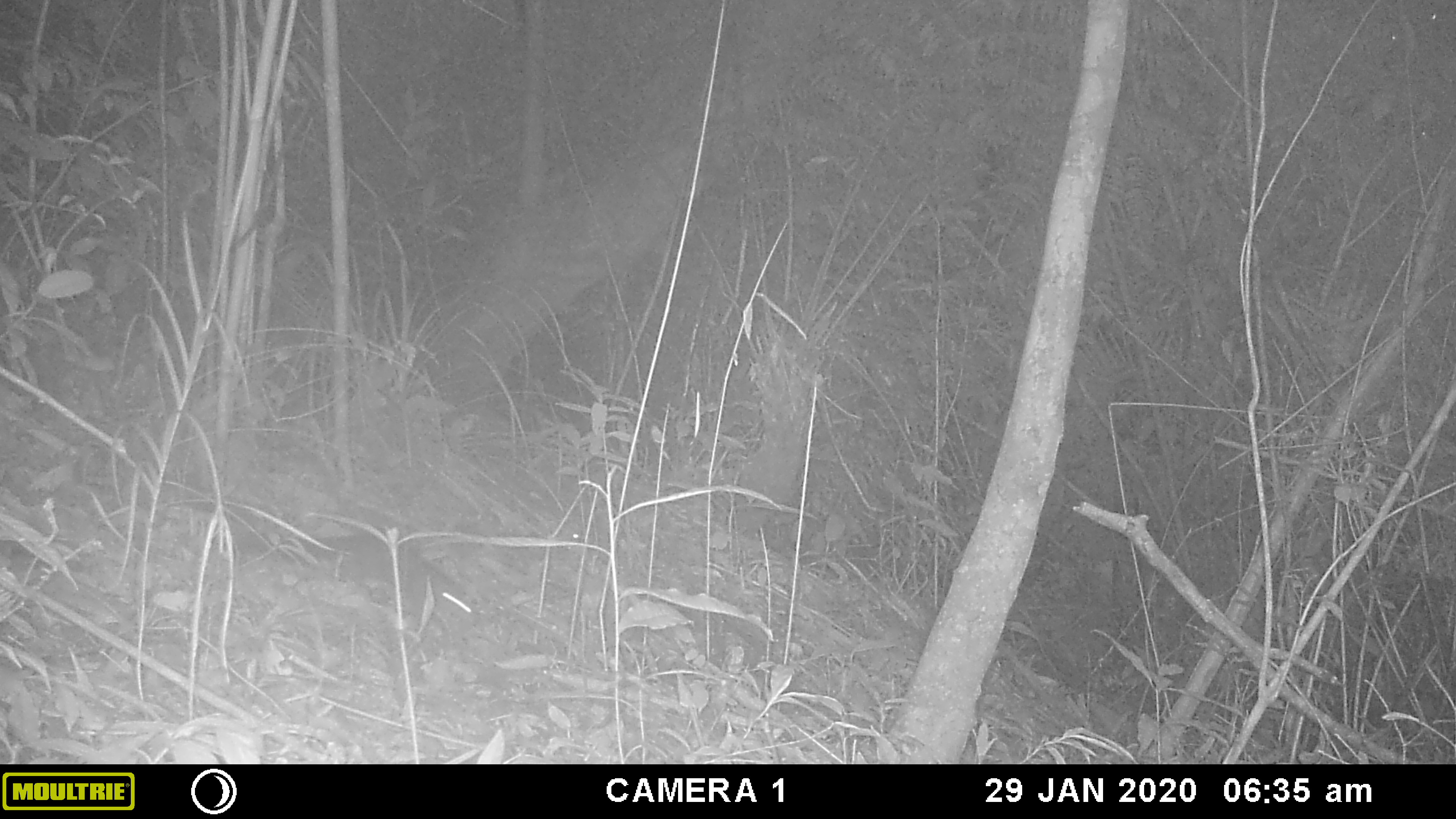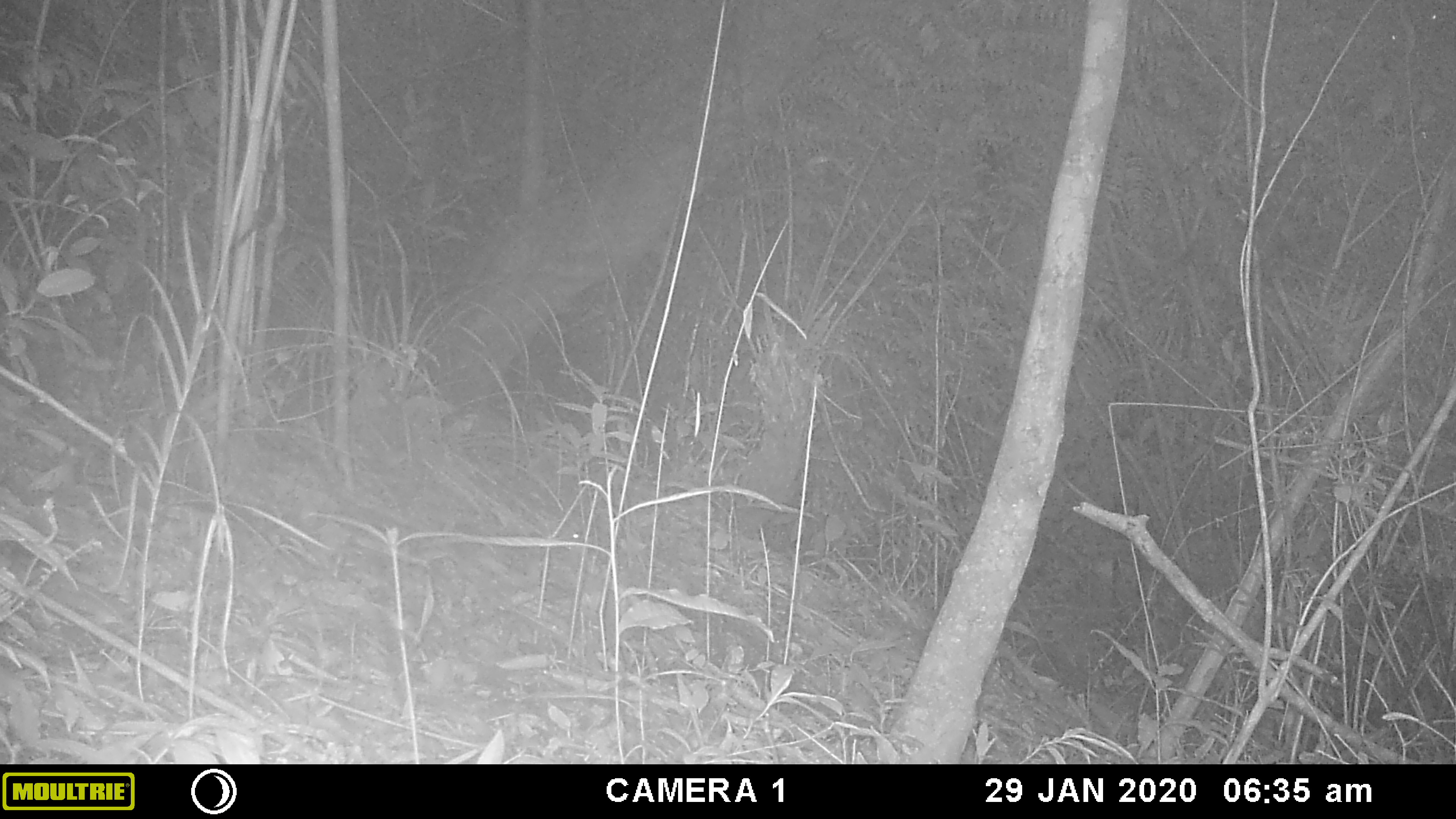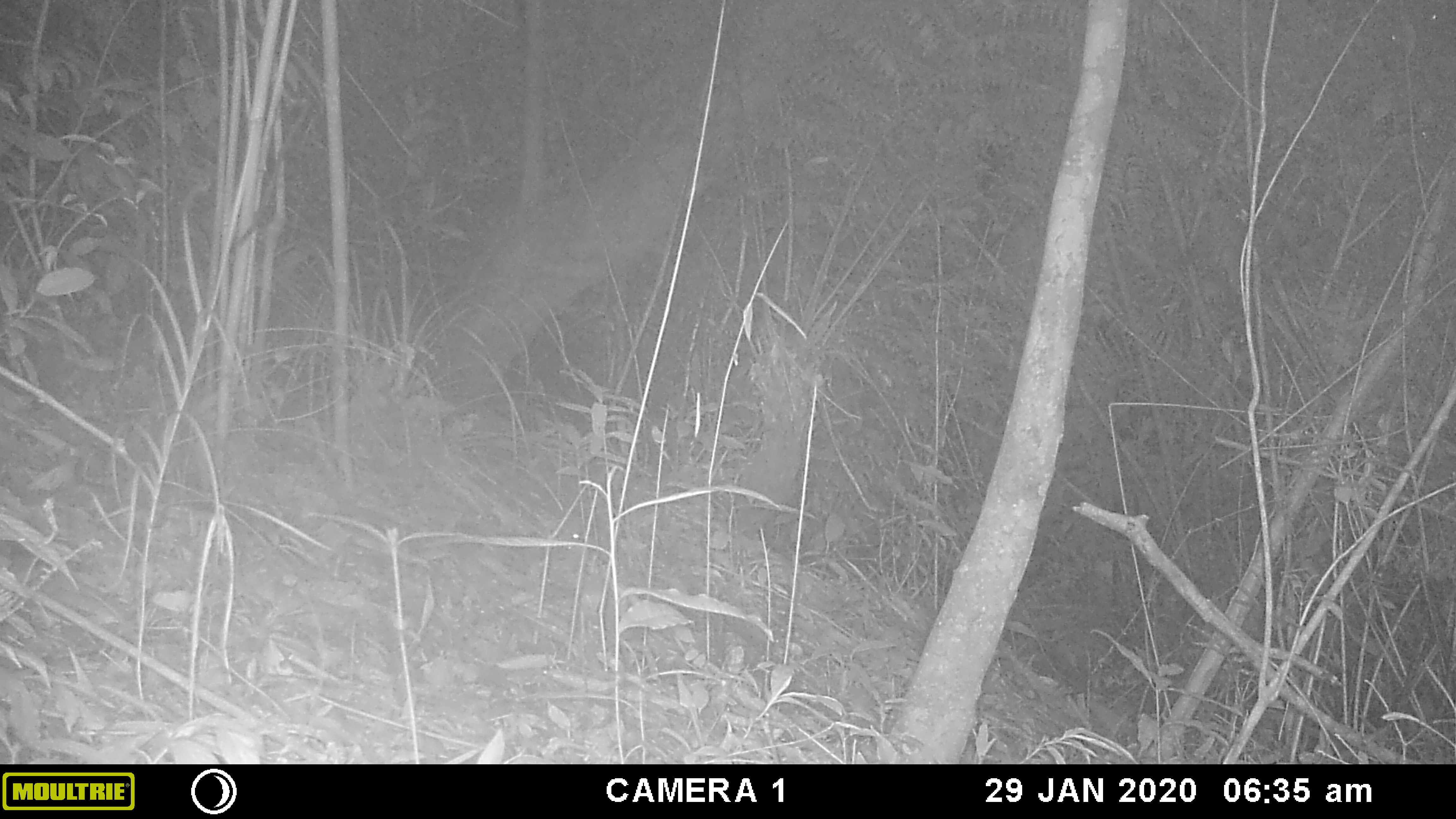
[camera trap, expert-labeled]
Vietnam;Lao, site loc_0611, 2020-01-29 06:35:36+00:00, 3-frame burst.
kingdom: Animalia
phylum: Chordata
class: Mammalia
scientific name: Mammalia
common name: mammal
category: unidentified small mammal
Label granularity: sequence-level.